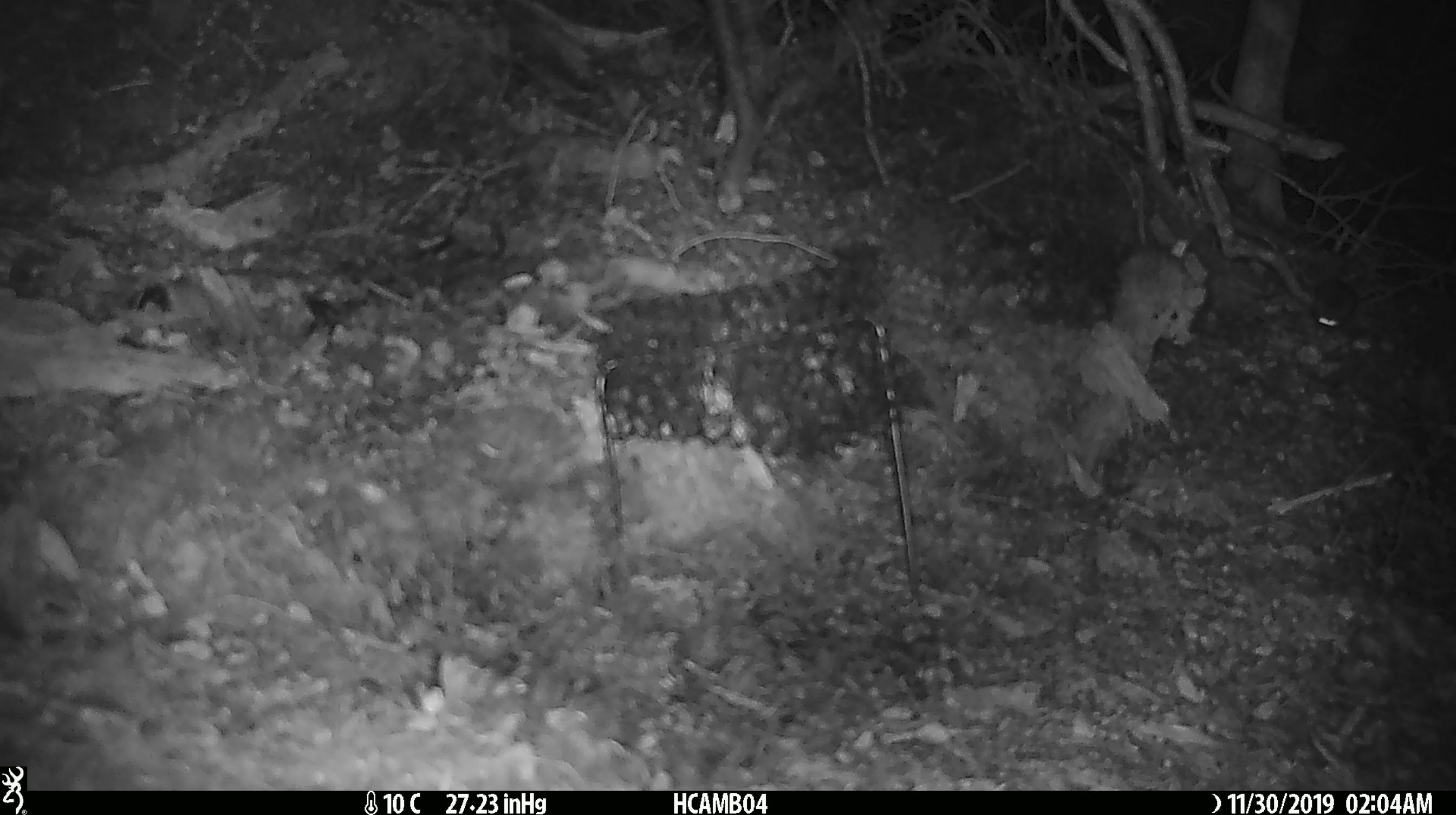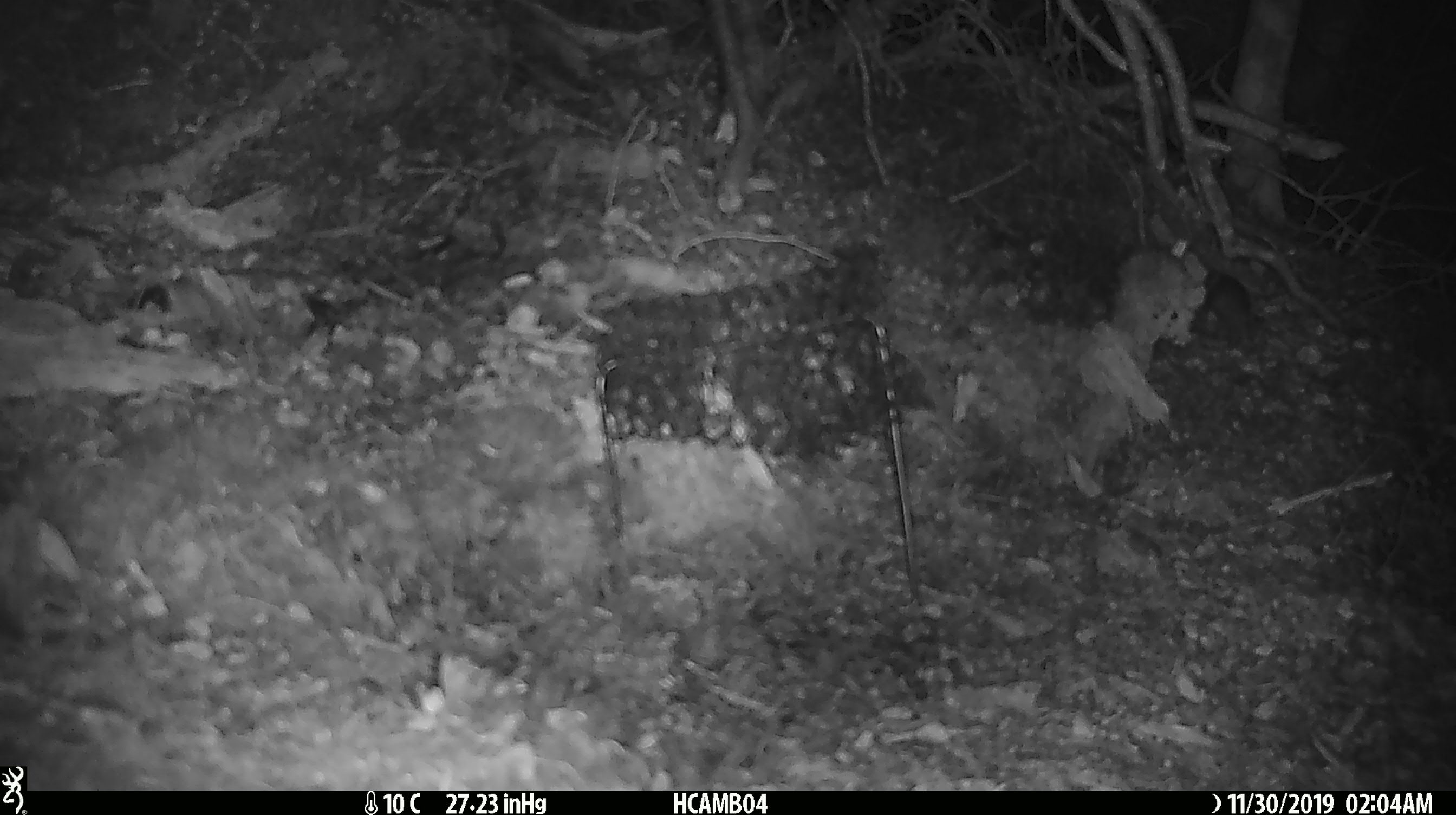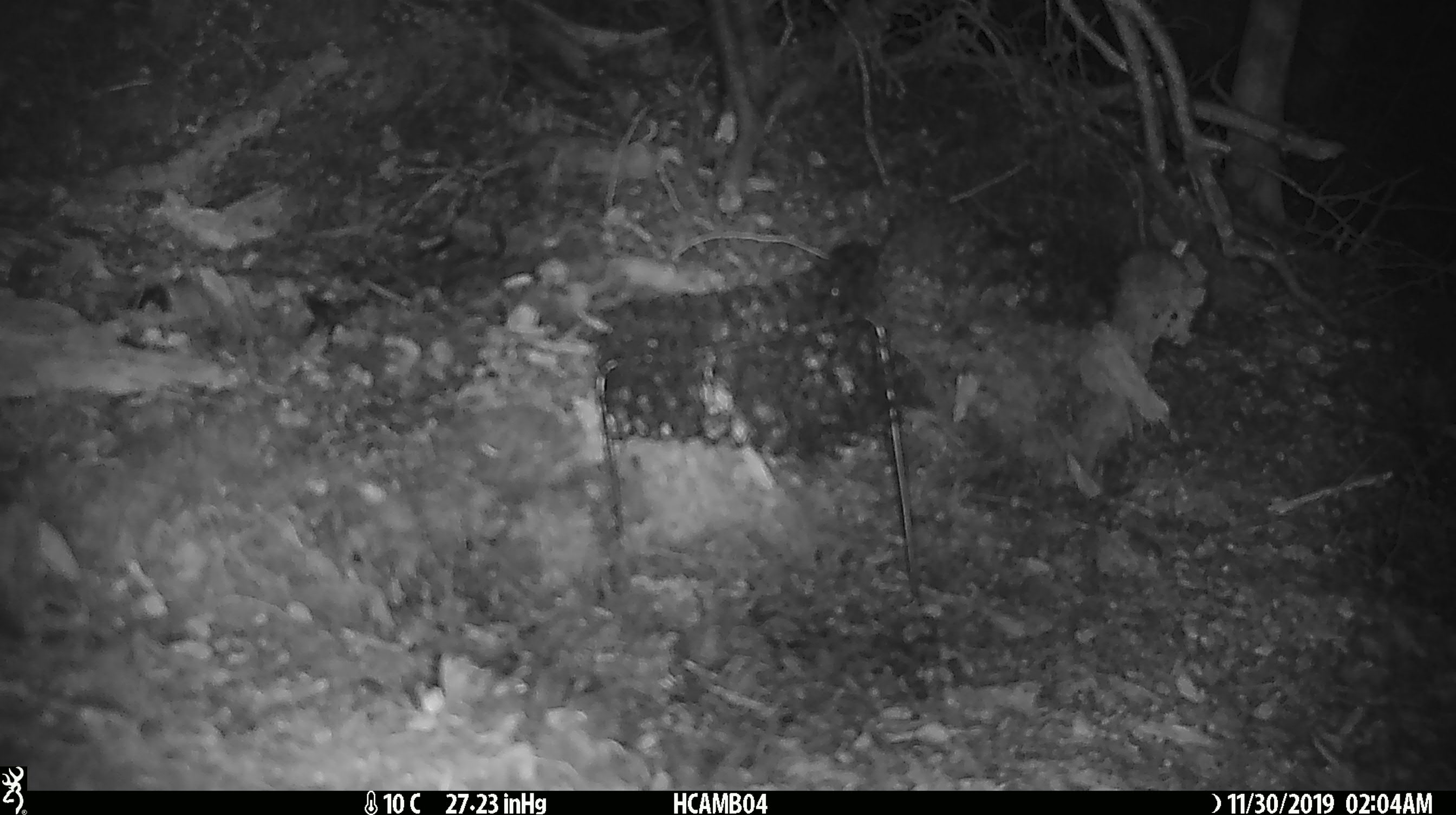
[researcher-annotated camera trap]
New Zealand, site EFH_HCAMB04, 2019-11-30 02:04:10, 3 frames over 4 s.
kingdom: Animalia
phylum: Chordata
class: Mammalia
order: Rodentia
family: Muridae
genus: Mus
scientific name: Mus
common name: mouse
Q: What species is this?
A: Mouse (Mus).